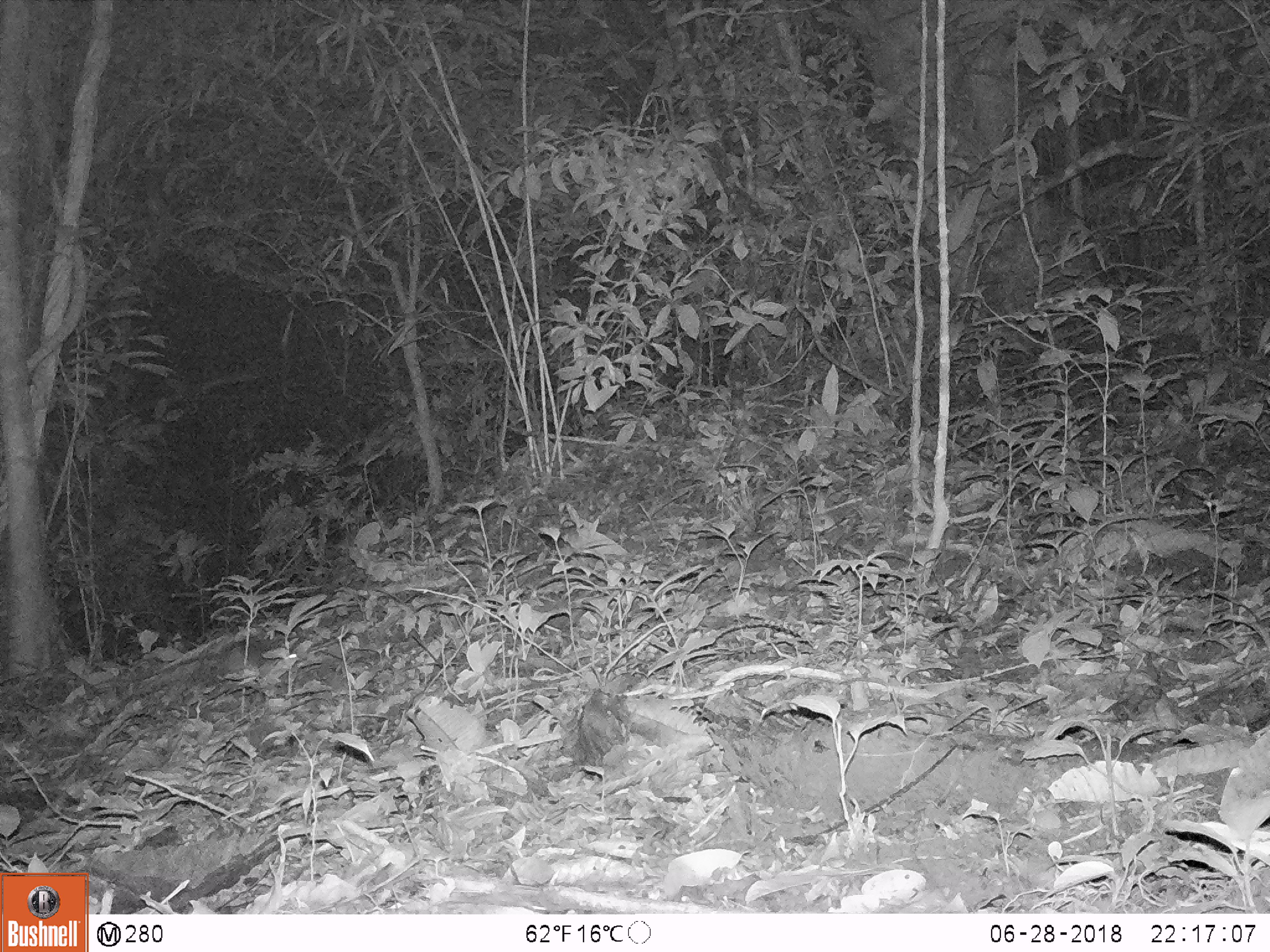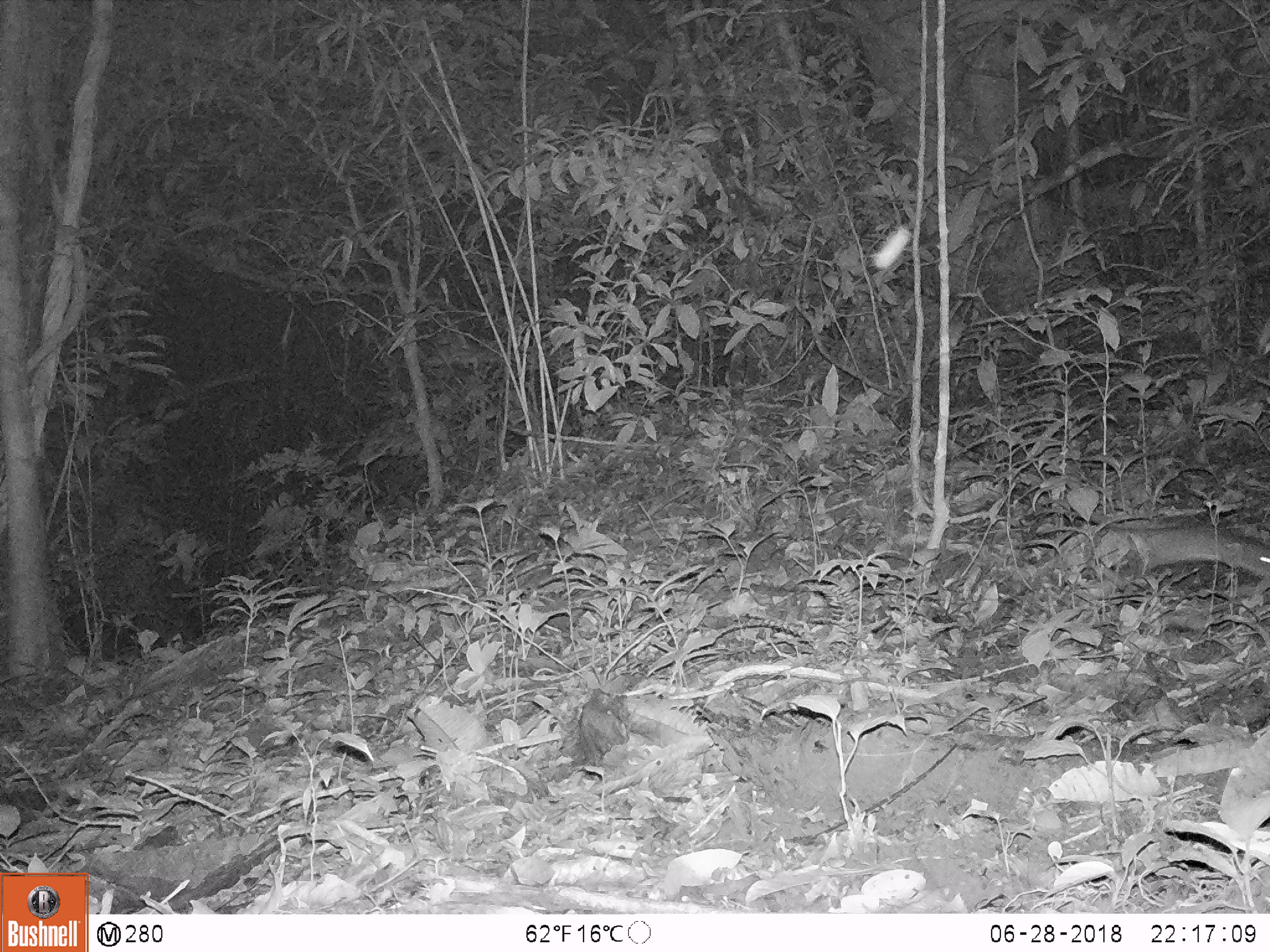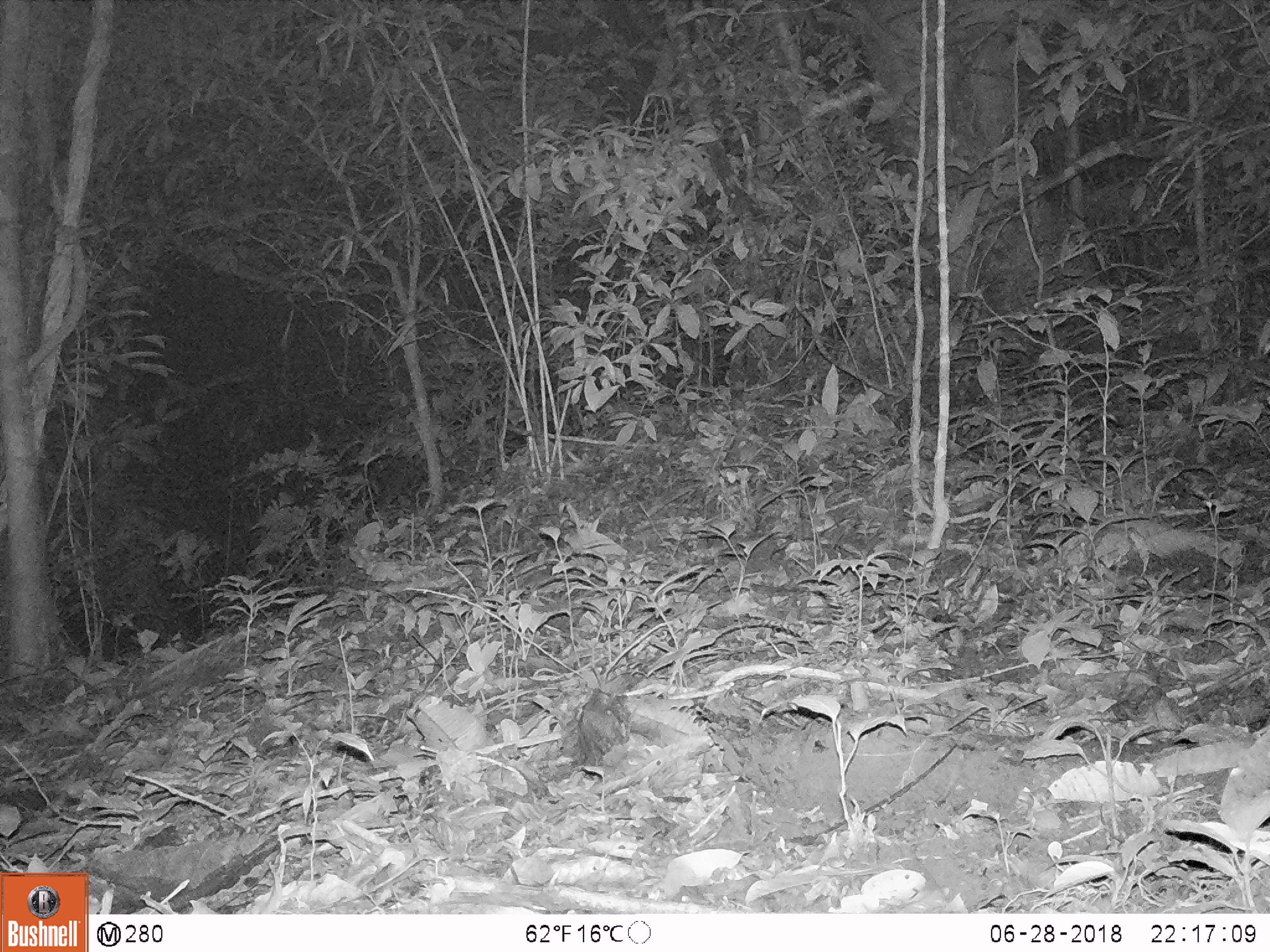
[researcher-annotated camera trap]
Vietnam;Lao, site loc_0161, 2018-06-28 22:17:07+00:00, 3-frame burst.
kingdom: Animalia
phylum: Chordata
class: Mammalia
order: Rodentia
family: Muridae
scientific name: Muridae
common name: old-world mice and rats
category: unidentified murid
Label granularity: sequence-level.